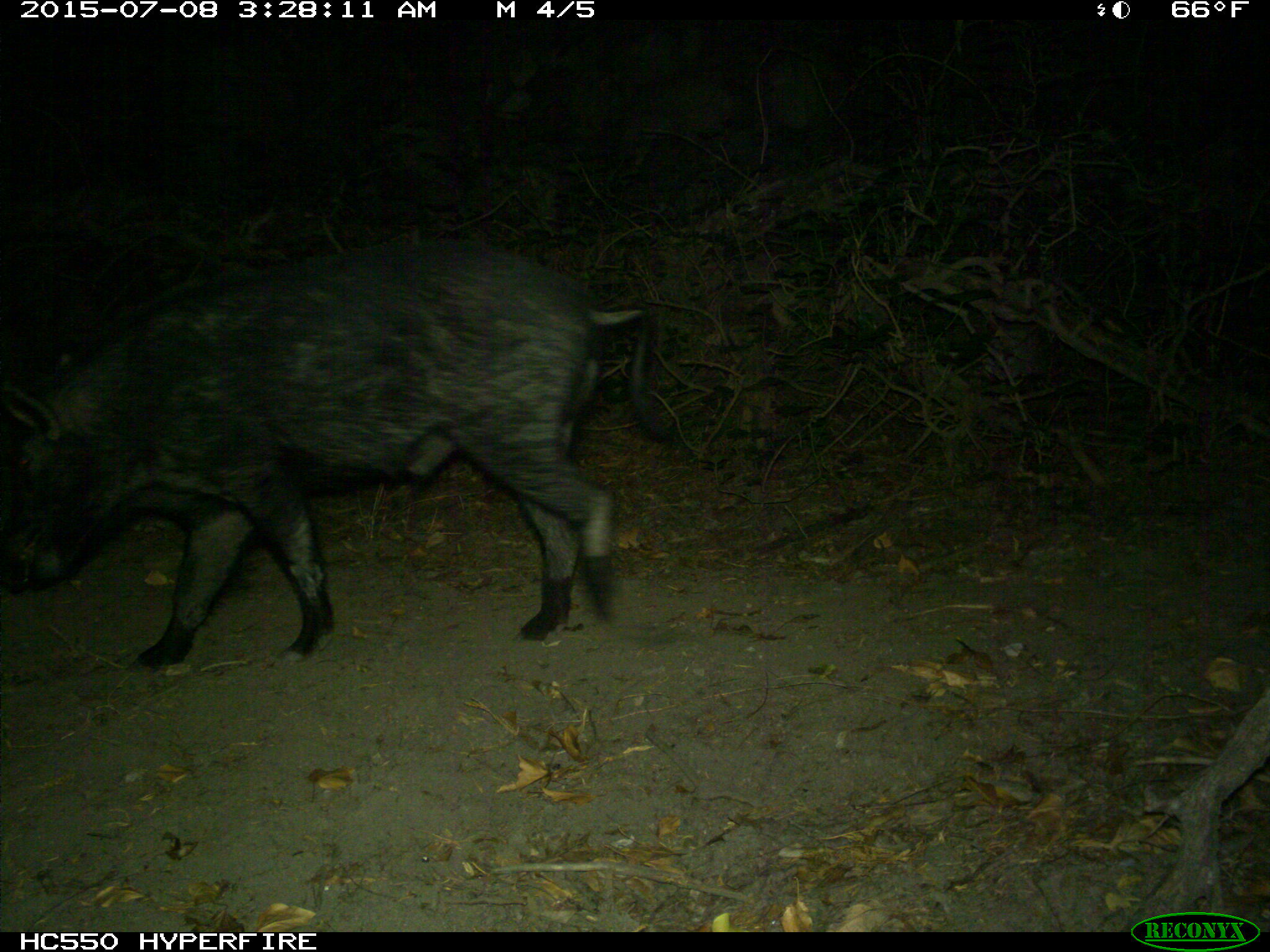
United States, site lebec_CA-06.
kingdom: Animalia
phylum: Chordata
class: Mammalia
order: Artiodactyla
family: Suidae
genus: Sus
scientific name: Sus scrofa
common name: wild boar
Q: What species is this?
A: Sus scrofa (wild boar).